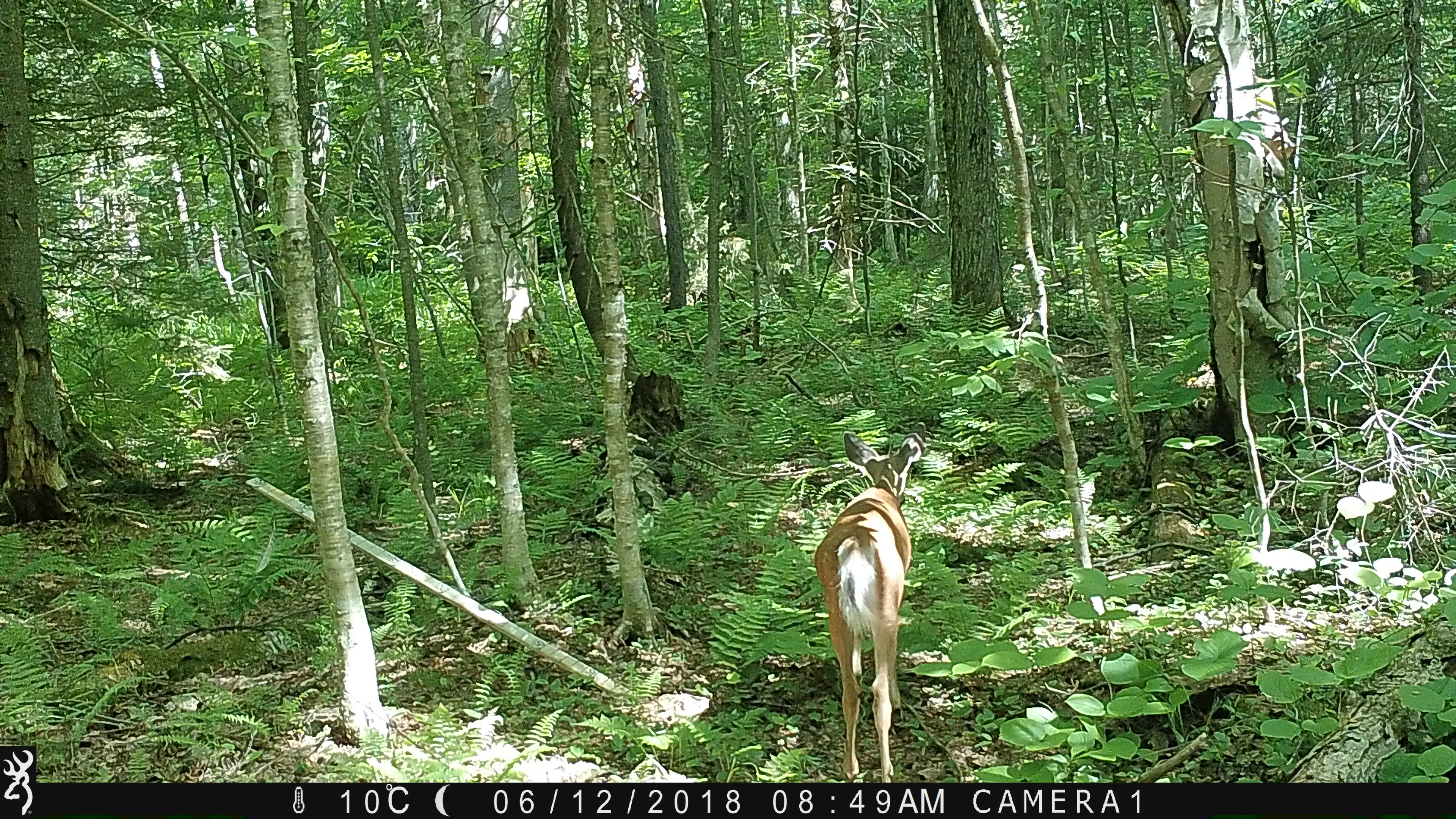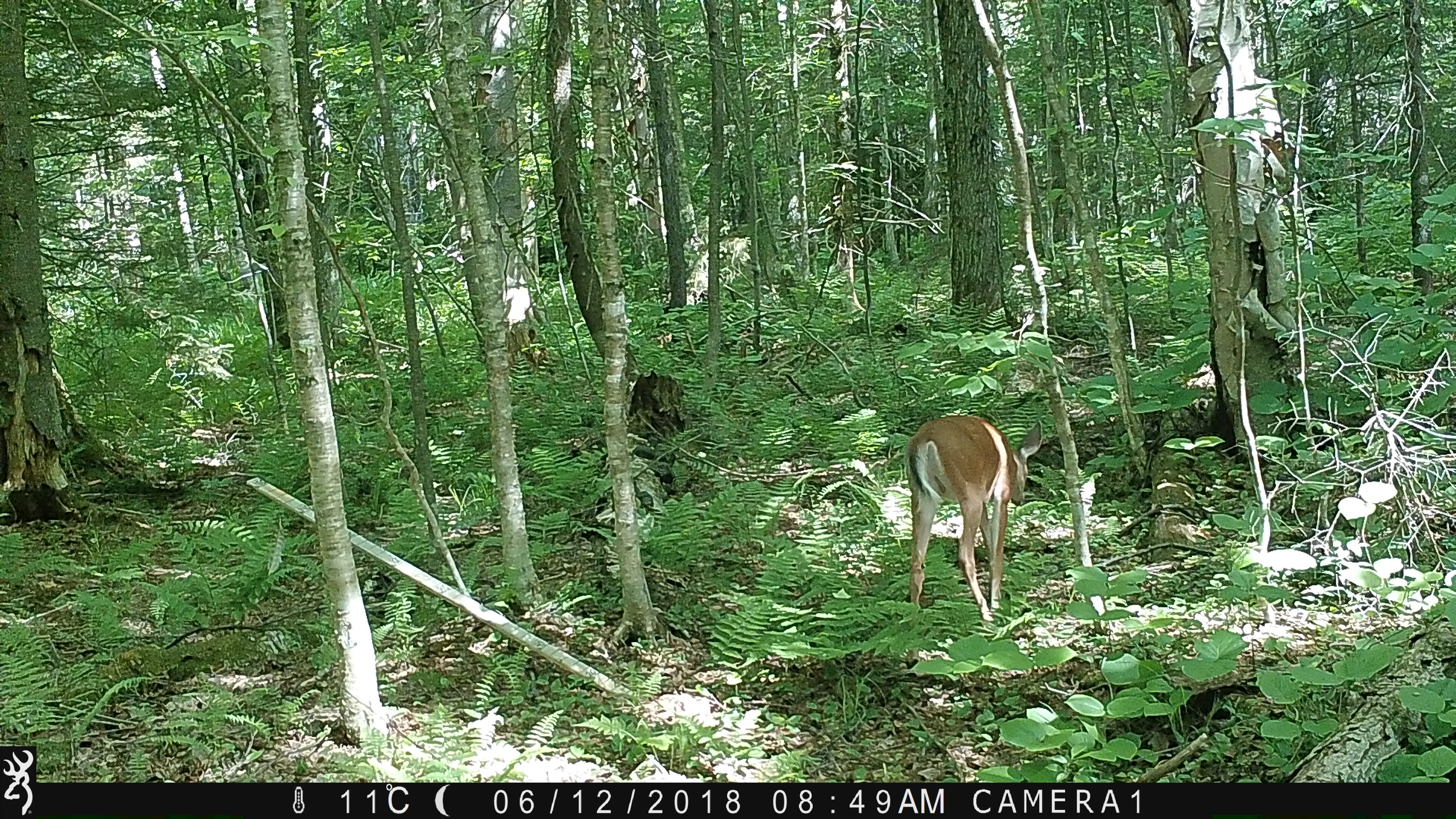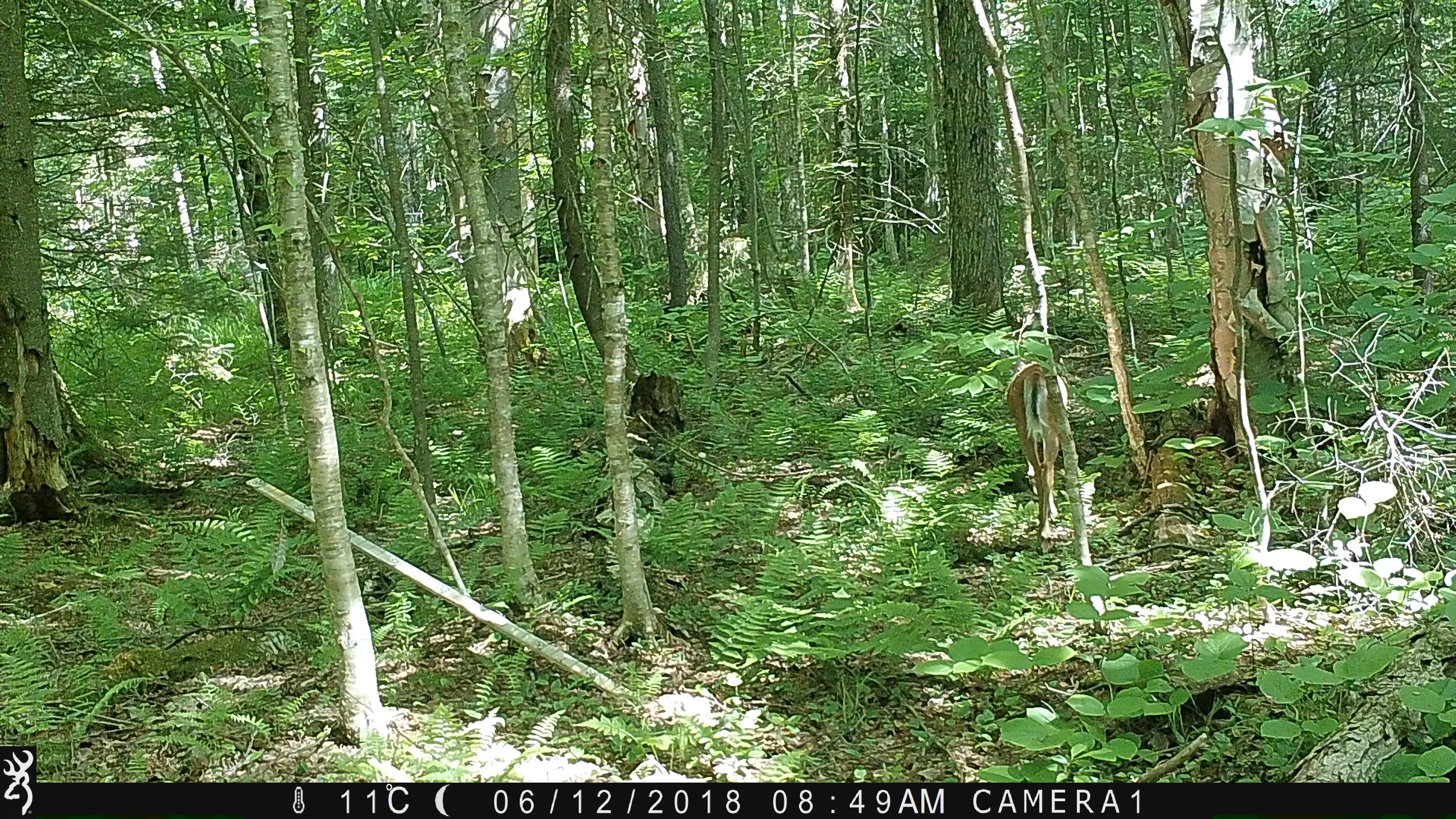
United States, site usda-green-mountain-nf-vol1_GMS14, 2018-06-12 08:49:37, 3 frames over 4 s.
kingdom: Animalia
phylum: Chordata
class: Mammalia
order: Artiodactyla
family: Cervidae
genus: Odocoileus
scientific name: Odocoileus virginianus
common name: white-tailed deer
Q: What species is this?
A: White-tailed deer (Odocoileus virginianus).